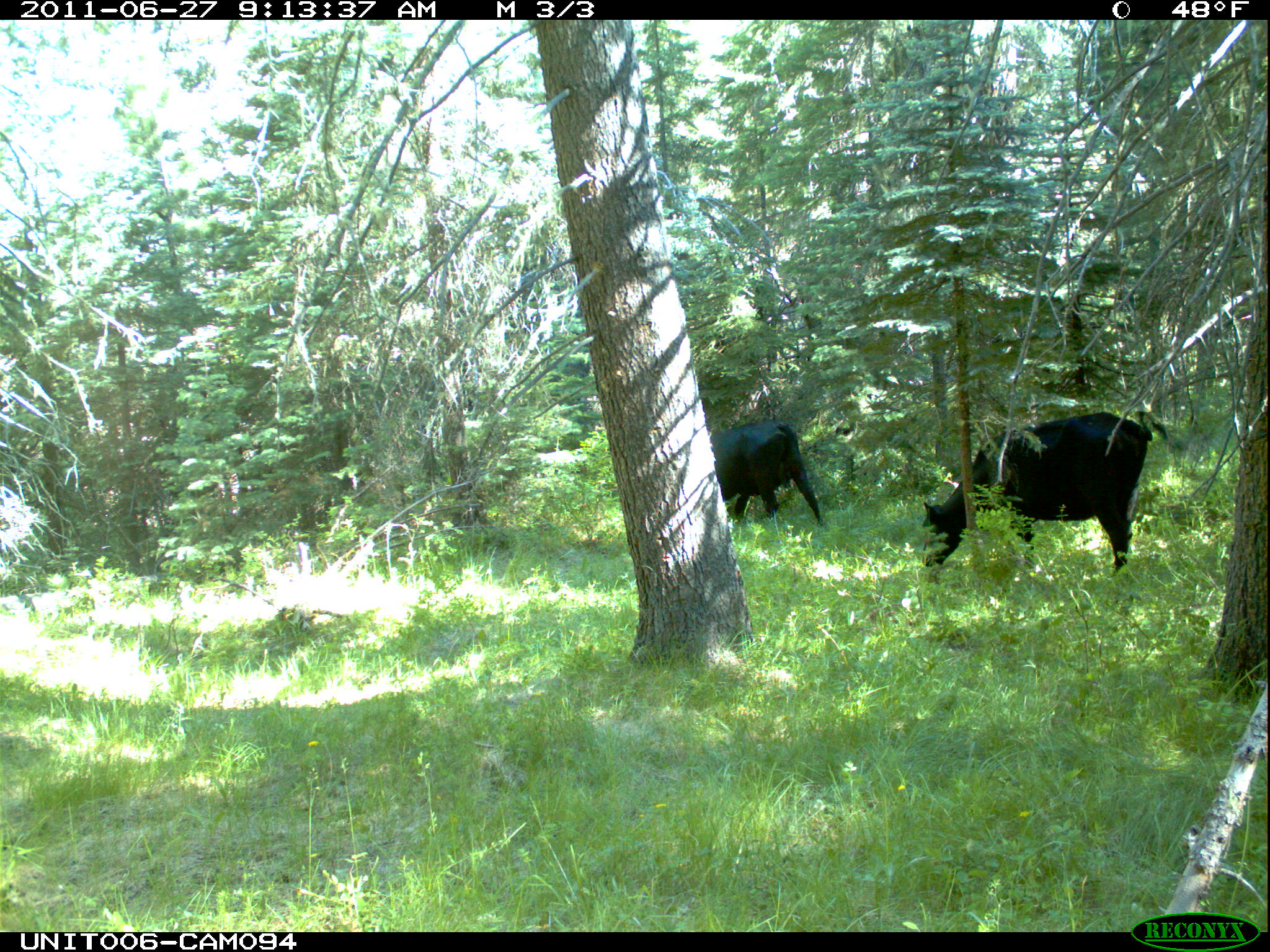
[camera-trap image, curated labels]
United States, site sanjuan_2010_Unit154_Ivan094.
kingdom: Animalia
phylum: Chordata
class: Mammalia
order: Artiodactyla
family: Bovidae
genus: Bos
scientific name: Bos taurus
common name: domestic cow